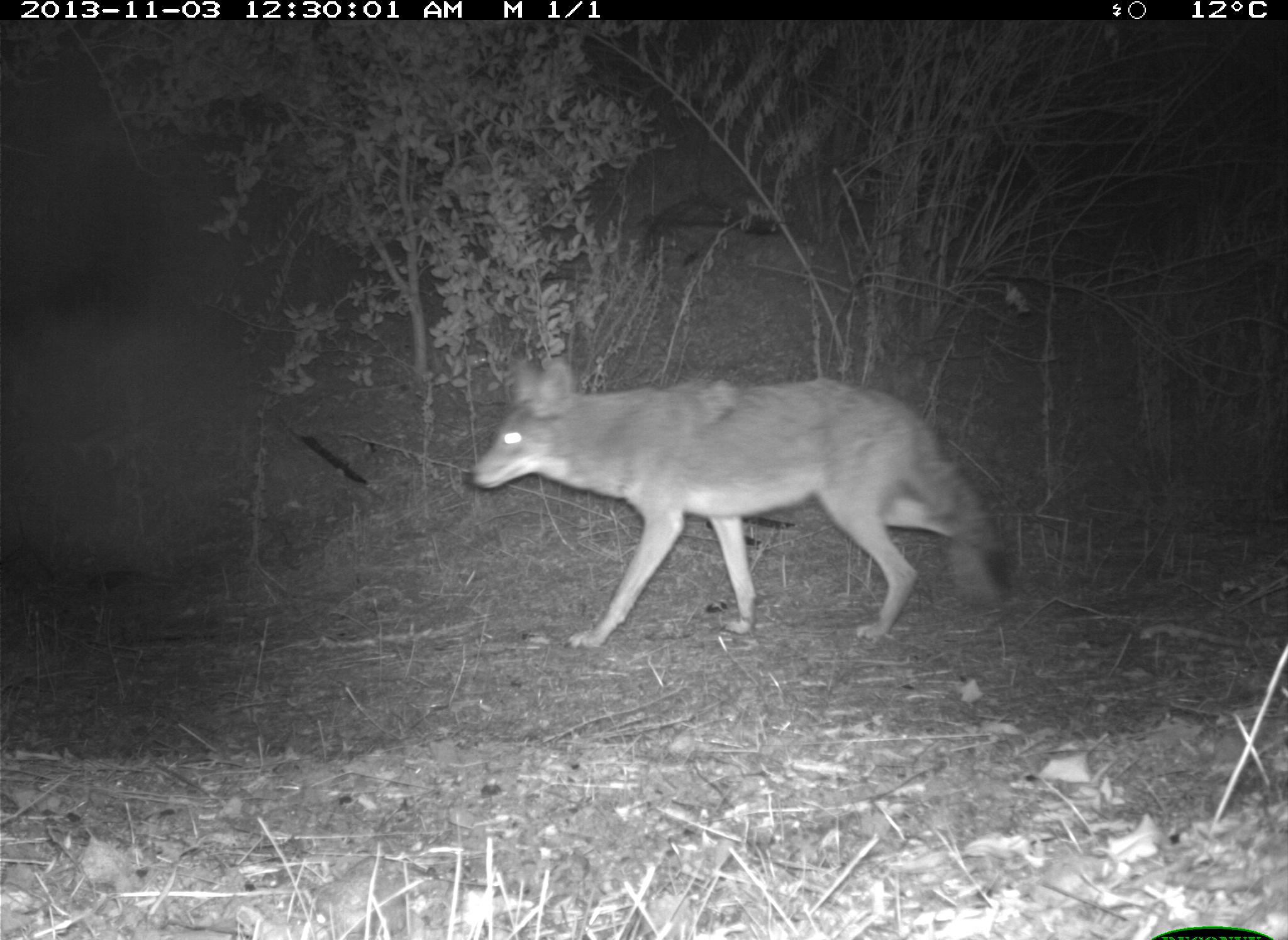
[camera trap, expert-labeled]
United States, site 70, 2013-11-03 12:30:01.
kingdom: Animalia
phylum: Chordata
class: Mammalia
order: Carnivora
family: Canidae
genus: Canis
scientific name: Canis latrans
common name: coyote